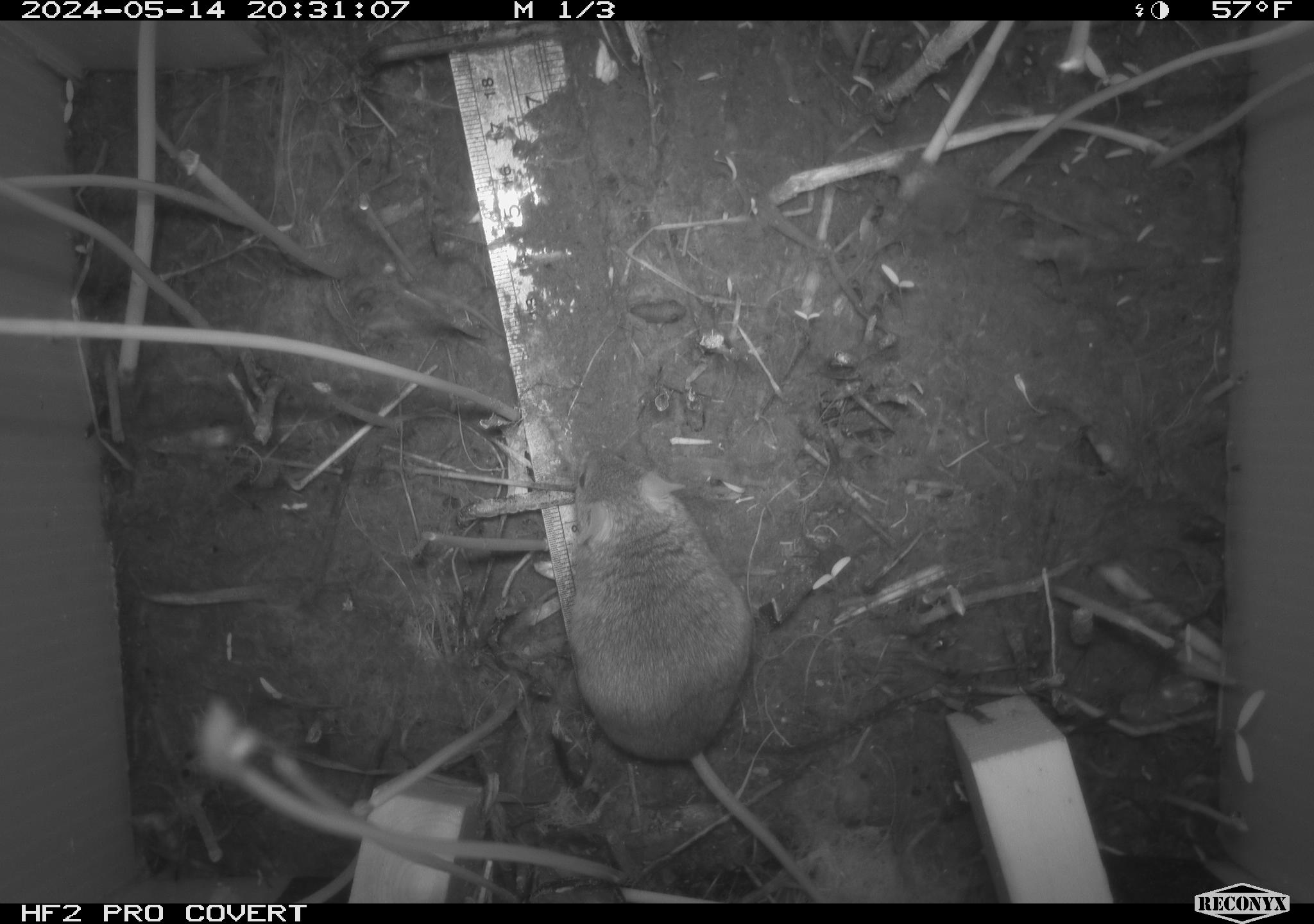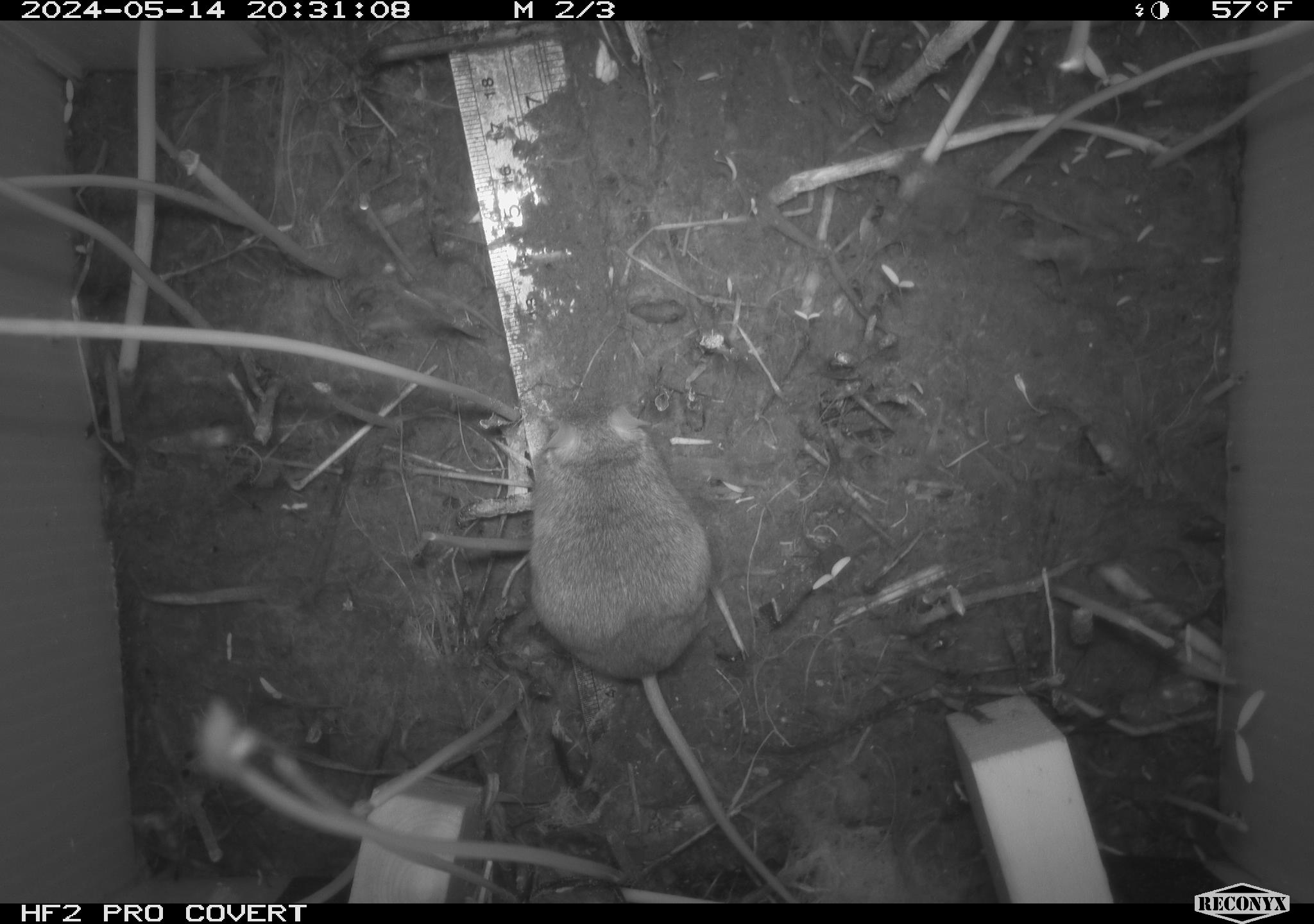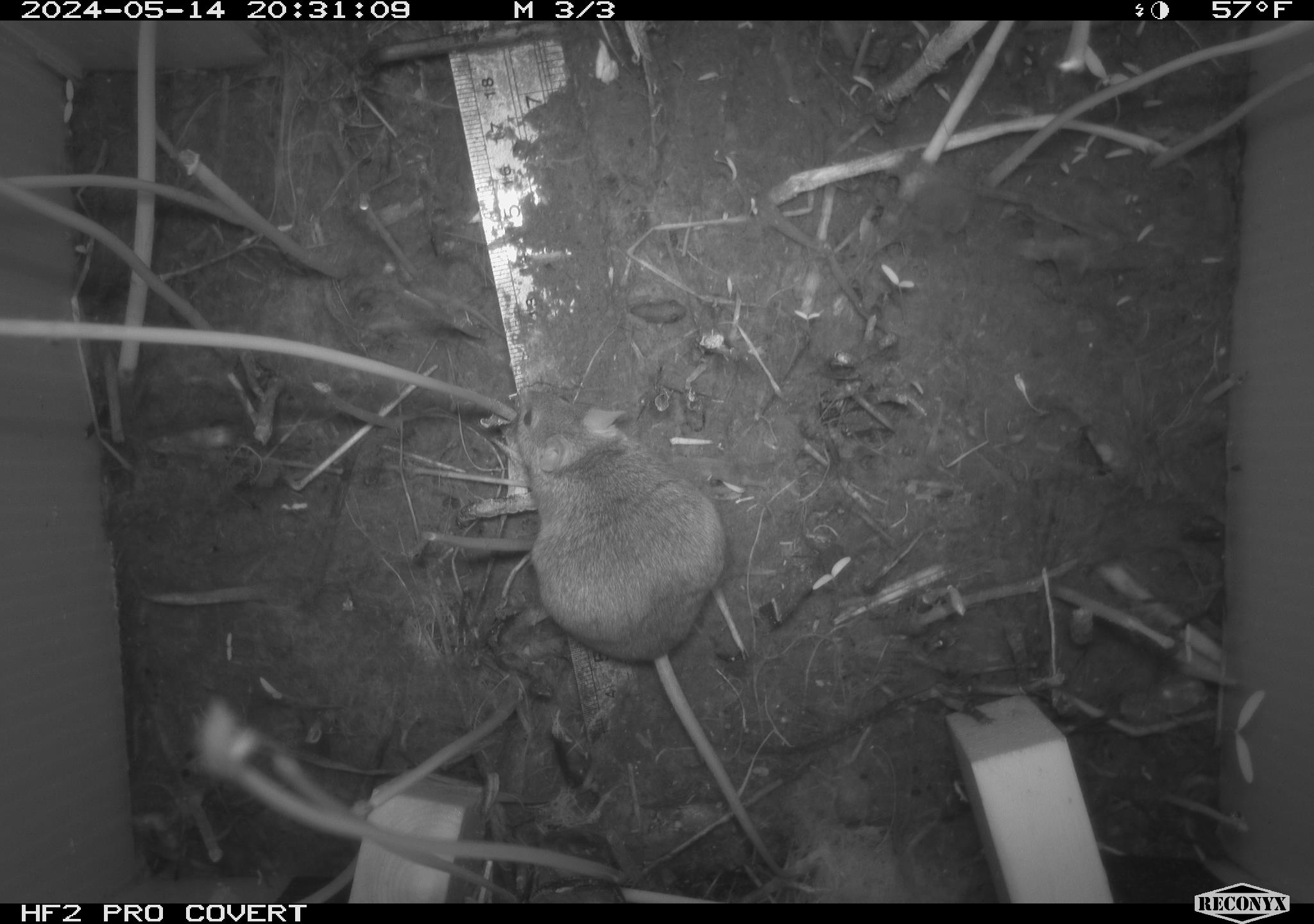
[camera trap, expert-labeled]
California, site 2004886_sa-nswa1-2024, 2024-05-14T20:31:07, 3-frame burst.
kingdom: Animalia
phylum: Chordata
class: Mammalia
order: Rodentia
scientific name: Rodentia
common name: mouse species